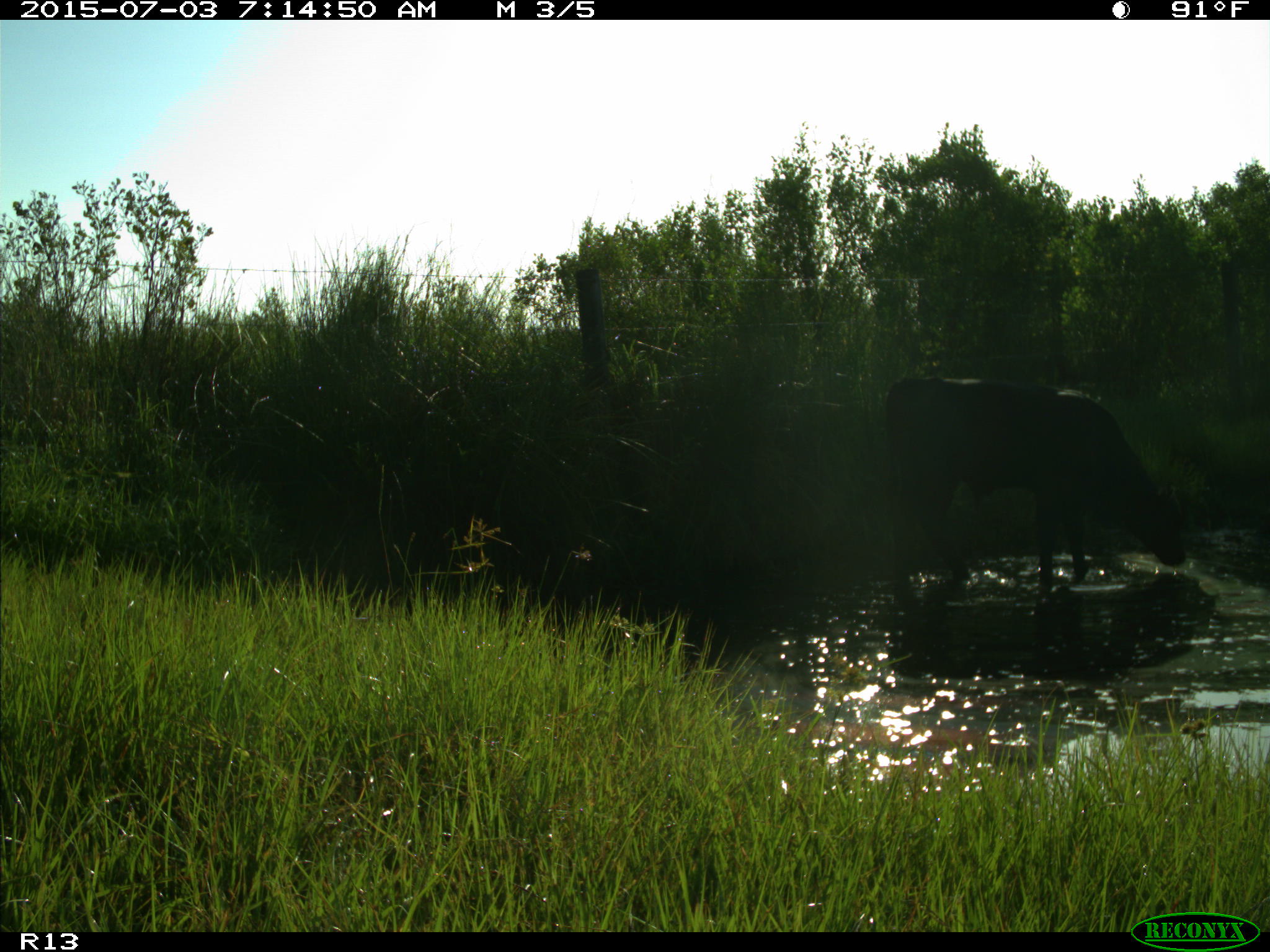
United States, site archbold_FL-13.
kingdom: Animalia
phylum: Chordata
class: Mammalia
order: Artiodactyla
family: Bovidae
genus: Bos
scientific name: Bos taurus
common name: domestic cow